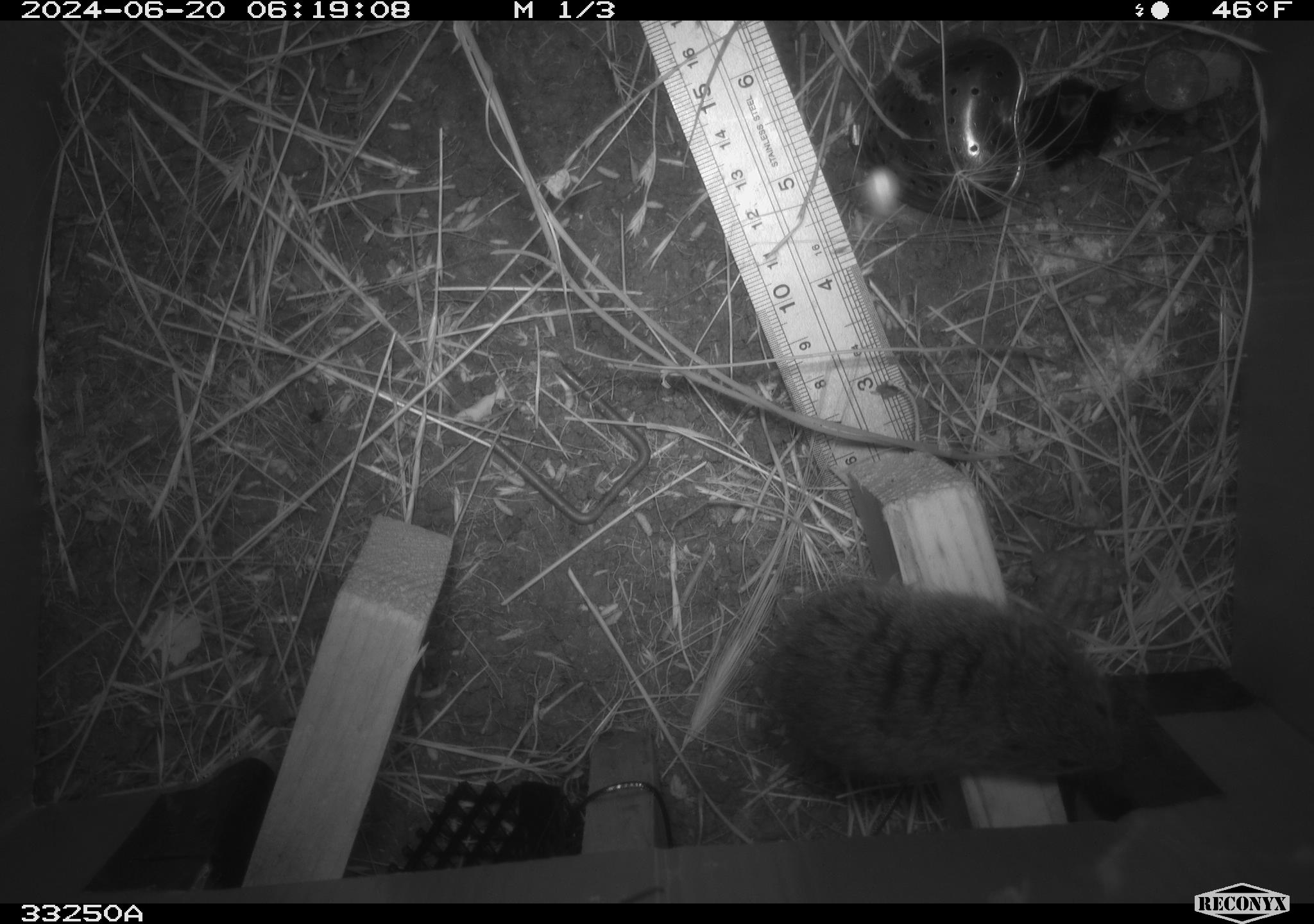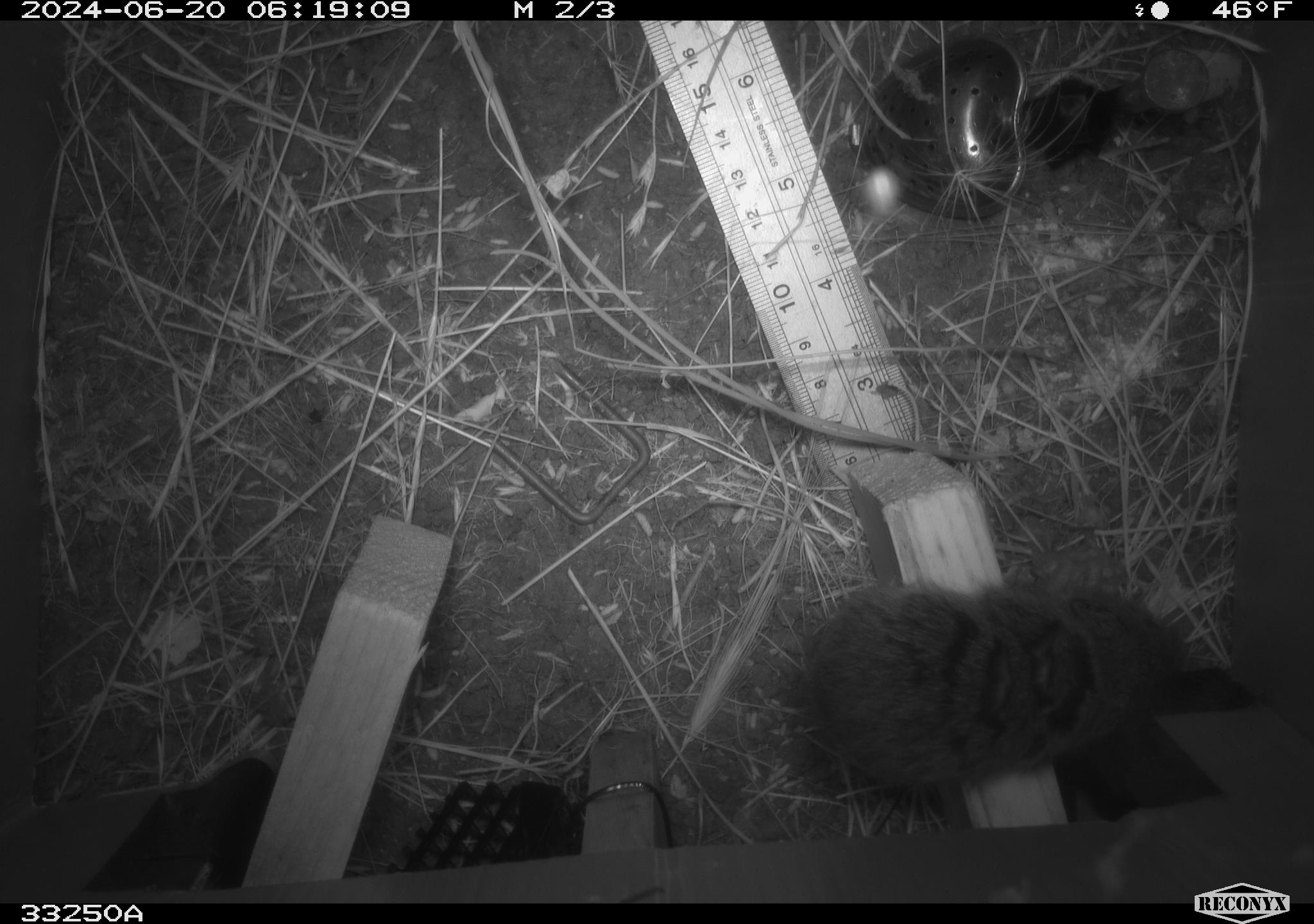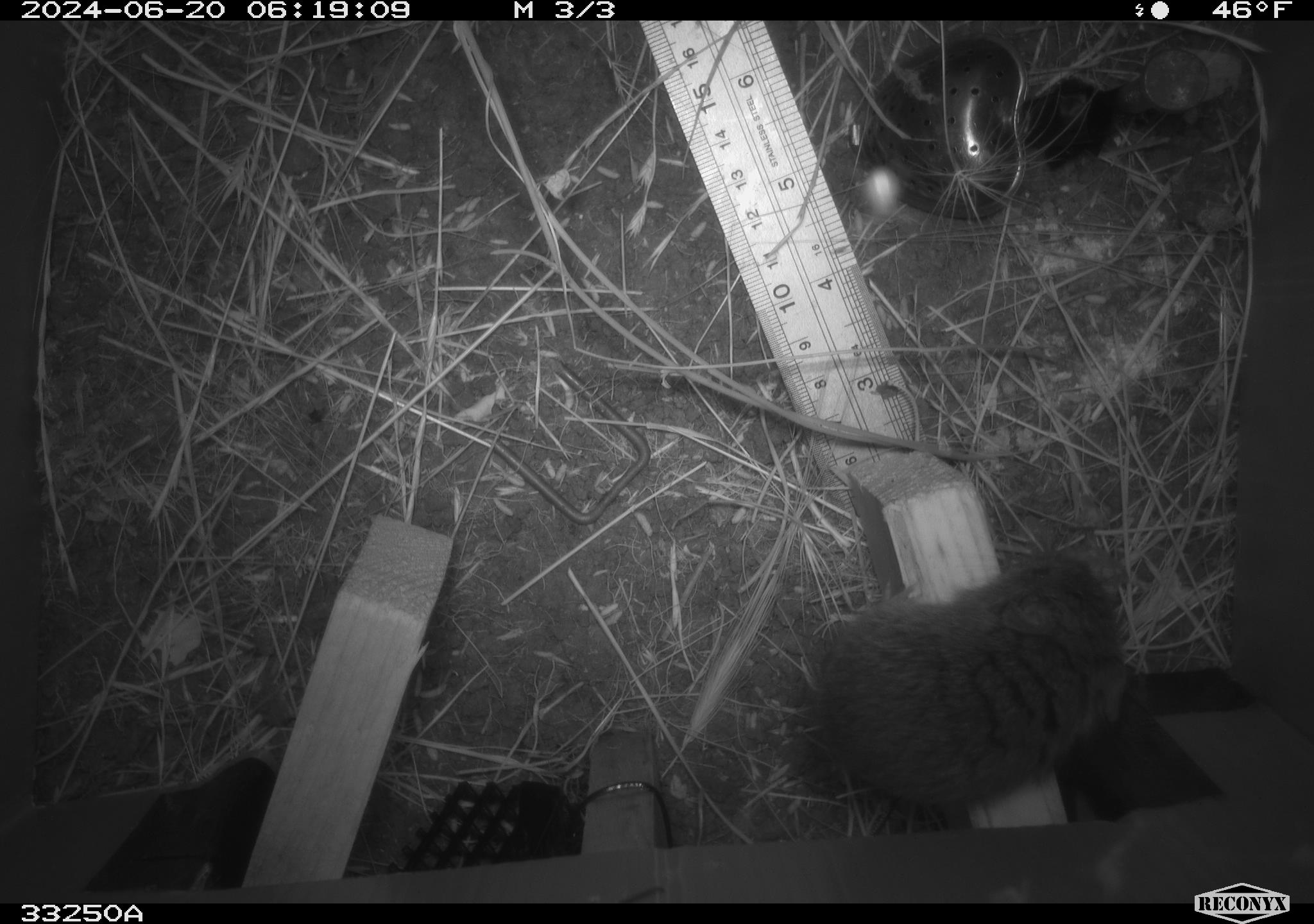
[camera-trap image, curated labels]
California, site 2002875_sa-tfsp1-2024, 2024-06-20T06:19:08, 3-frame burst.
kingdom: Animalia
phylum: Chordata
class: Mammalia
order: Rodentia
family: Cricetidae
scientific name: Arvicolinae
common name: voles, lemmings, and muskrats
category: arvicolinae subfamily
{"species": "arvicolinae subfamily (voles, lemmings, and muskrats) (Arvicolinae)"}